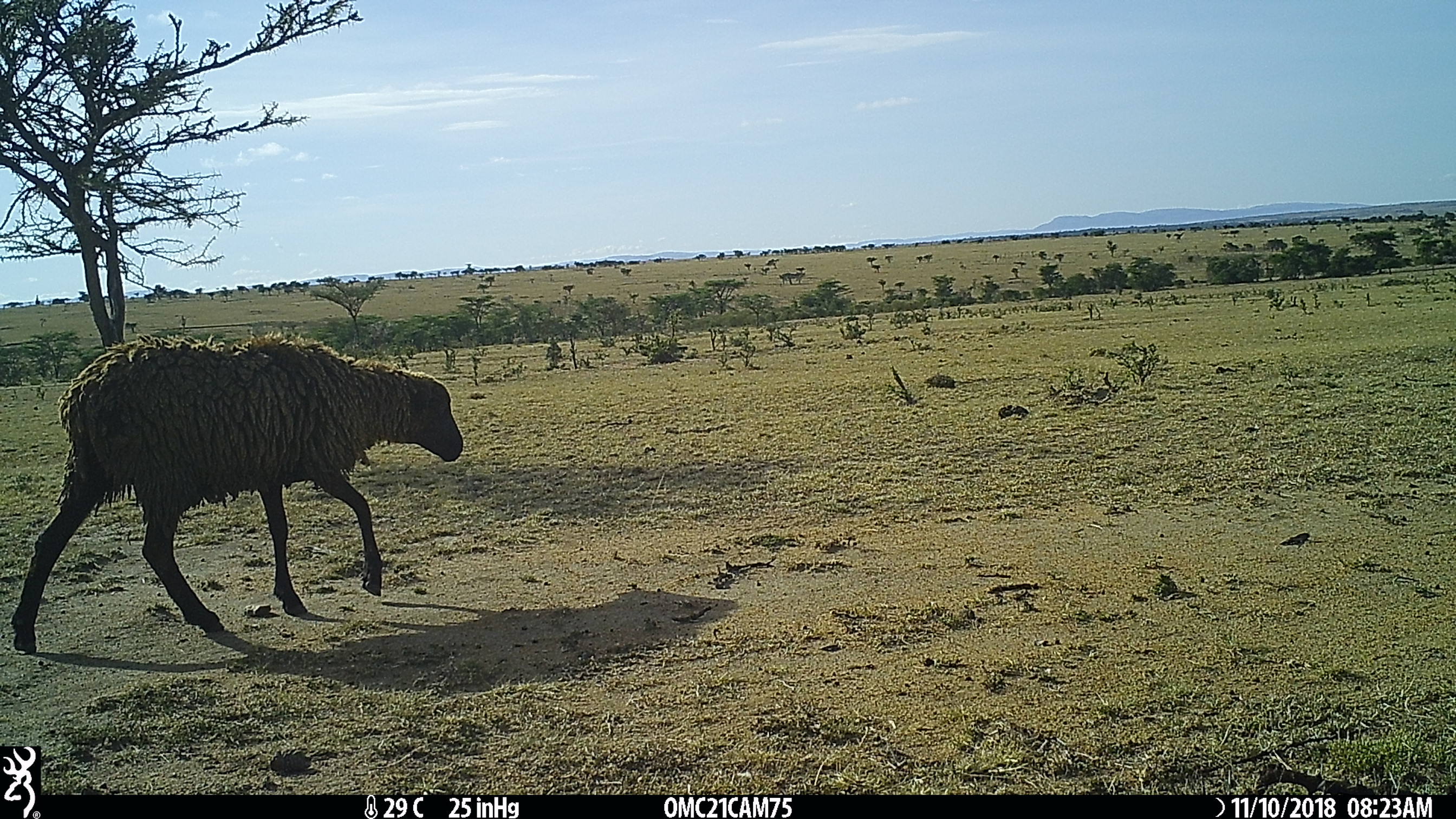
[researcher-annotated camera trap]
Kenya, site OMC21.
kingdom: Animalia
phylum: Chordata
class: Mammalia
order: Artiodactyla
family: Bovidae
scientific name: Bovidae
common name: sheep or goat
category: shoat